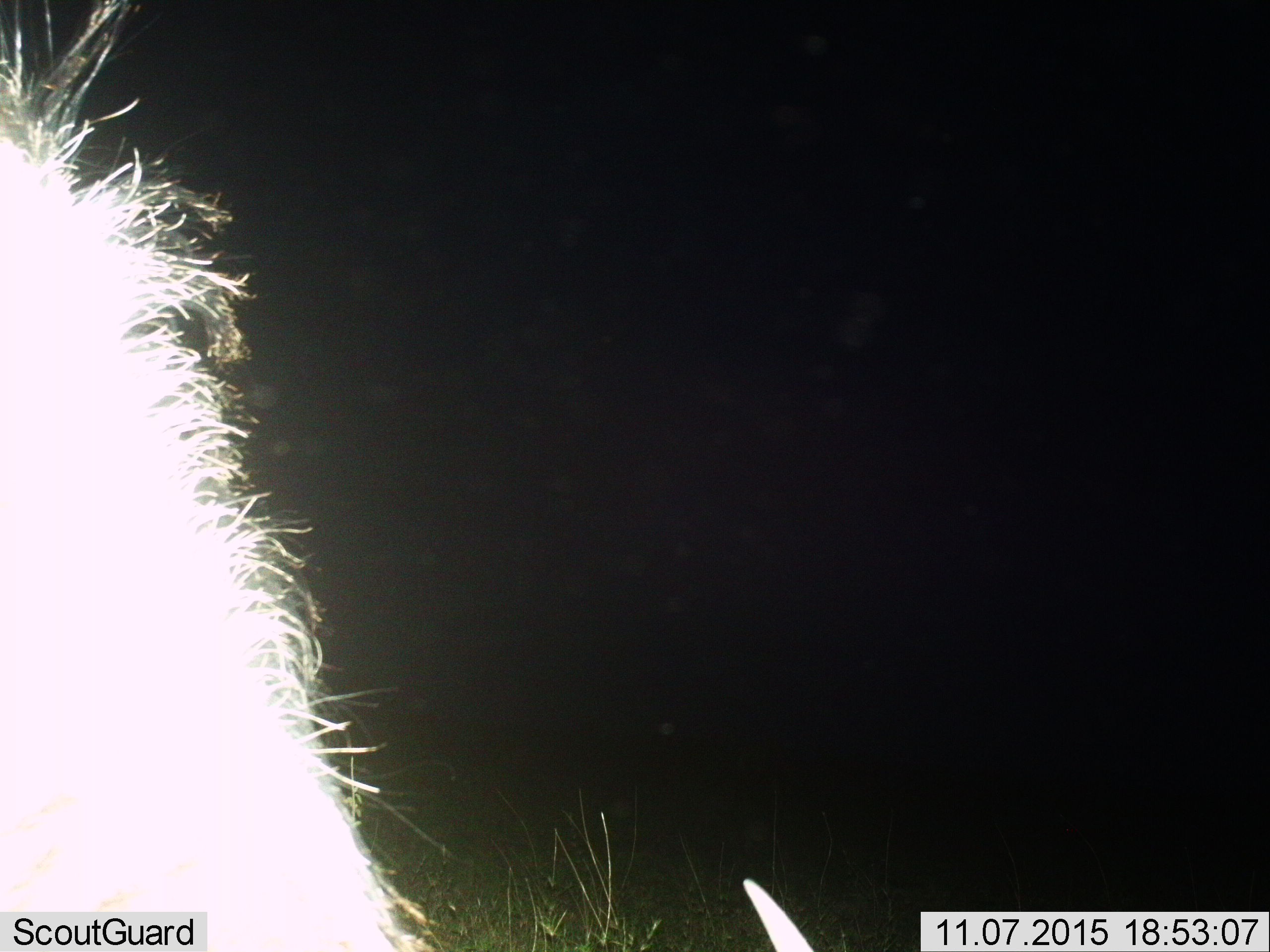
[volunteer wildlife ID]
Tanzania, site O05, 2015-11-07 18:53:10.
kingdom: Animalia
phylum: Chordata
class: Mammalia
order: Artiodactyla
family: Bovidae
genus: Connochaetes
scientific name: Connochaetes taurinus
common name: blue wildebeest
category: wildebeest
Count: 1.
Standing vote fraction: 100%.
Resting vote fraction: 0%.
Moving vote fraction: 0%.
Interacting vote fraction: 0%.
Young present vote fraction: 0%.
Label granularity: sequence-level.